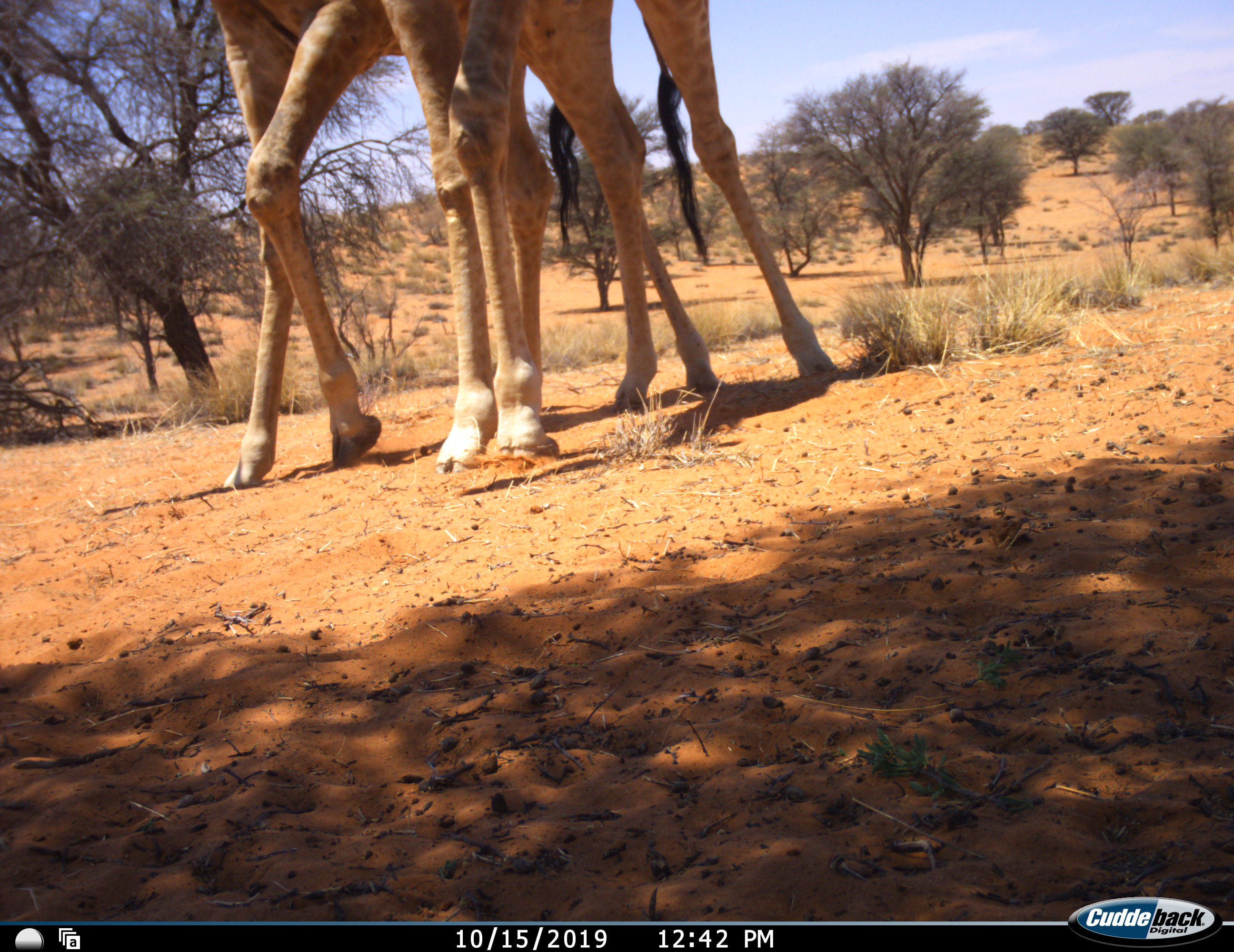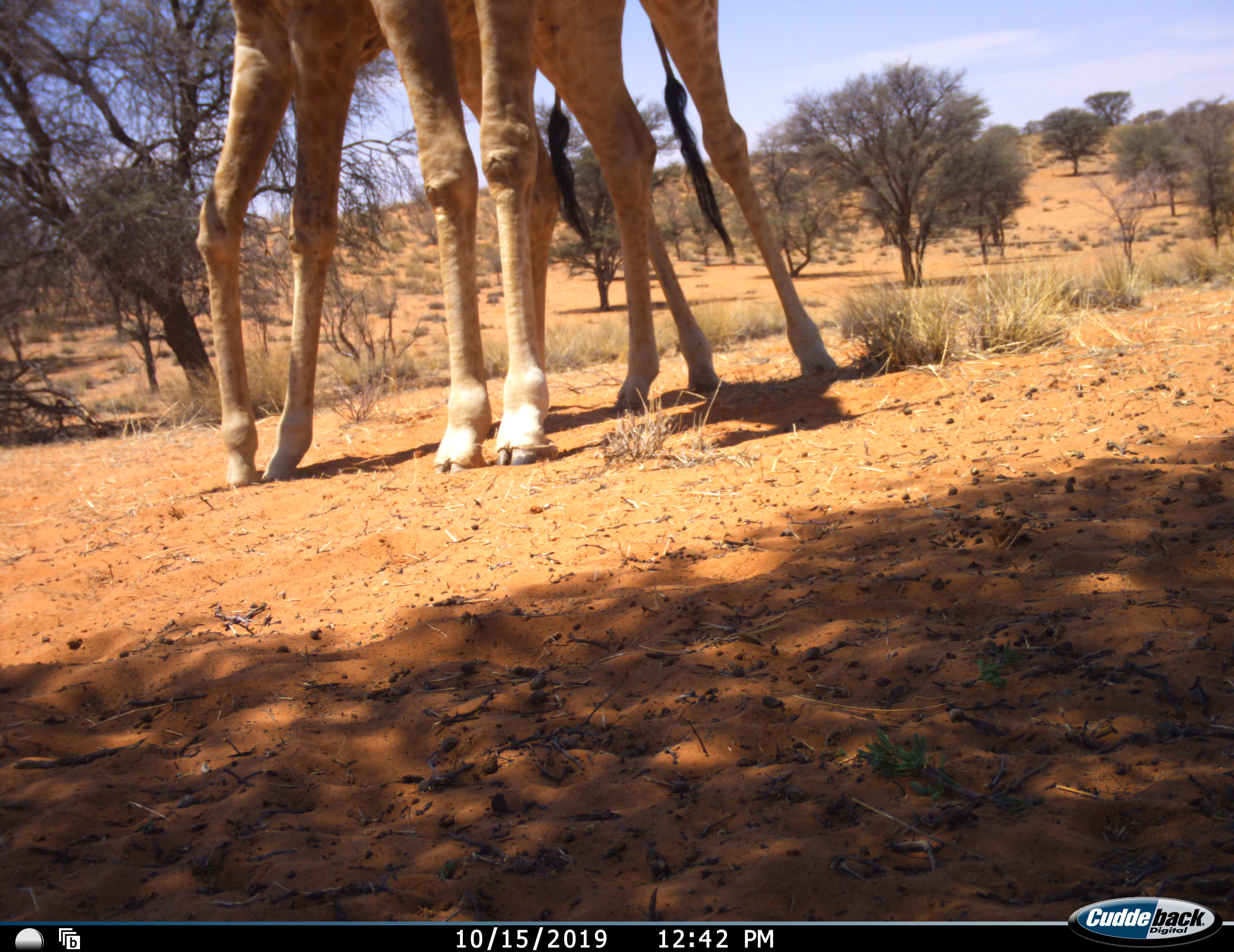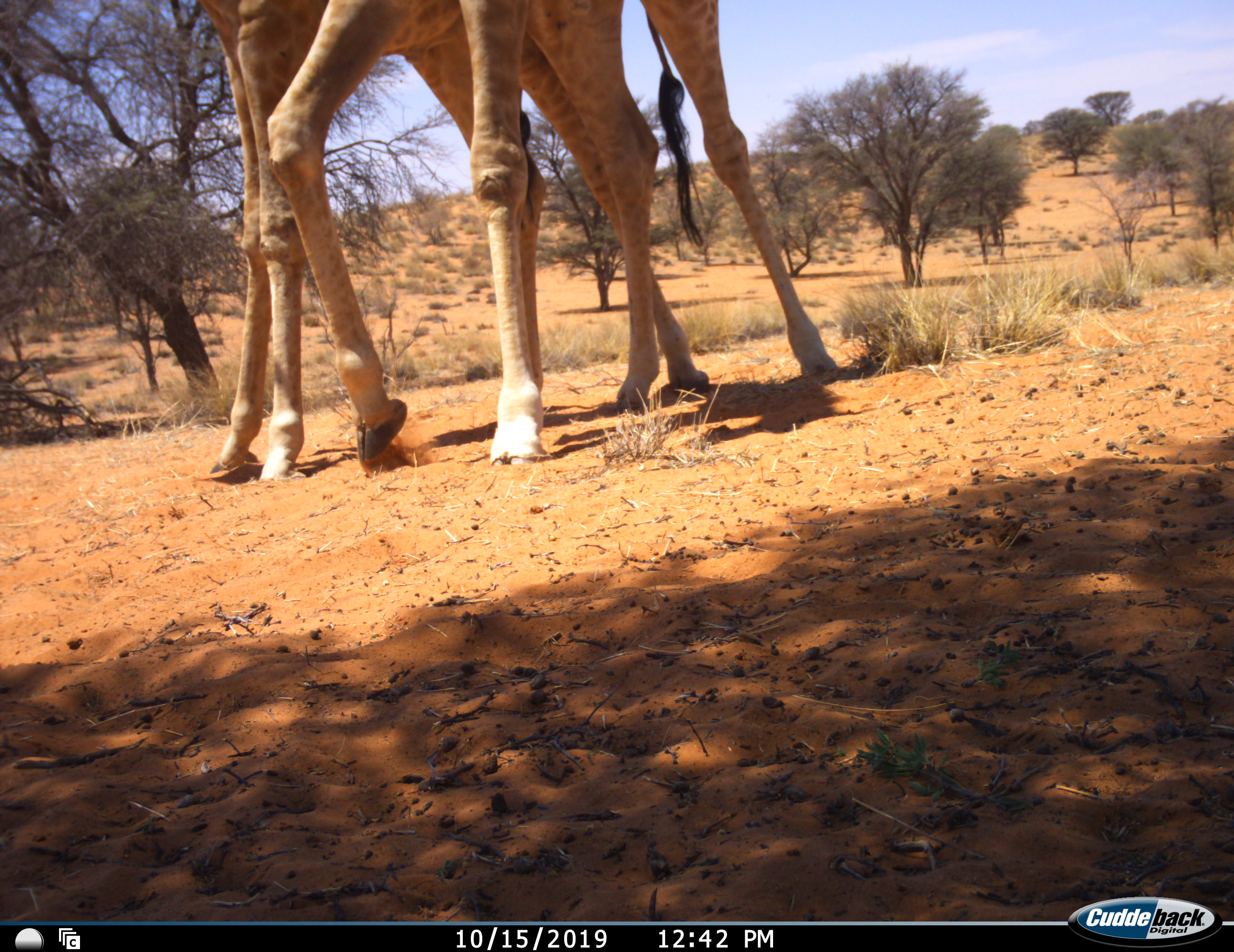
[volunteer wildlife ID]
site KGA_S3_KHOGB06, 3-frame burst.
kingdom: Animalia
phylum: Chordata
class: Mammalia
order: Artiodactyla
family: Giraffidae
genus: Giraffa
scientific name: Giraffa camelopardalis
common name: giraffe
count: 2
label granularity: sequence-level